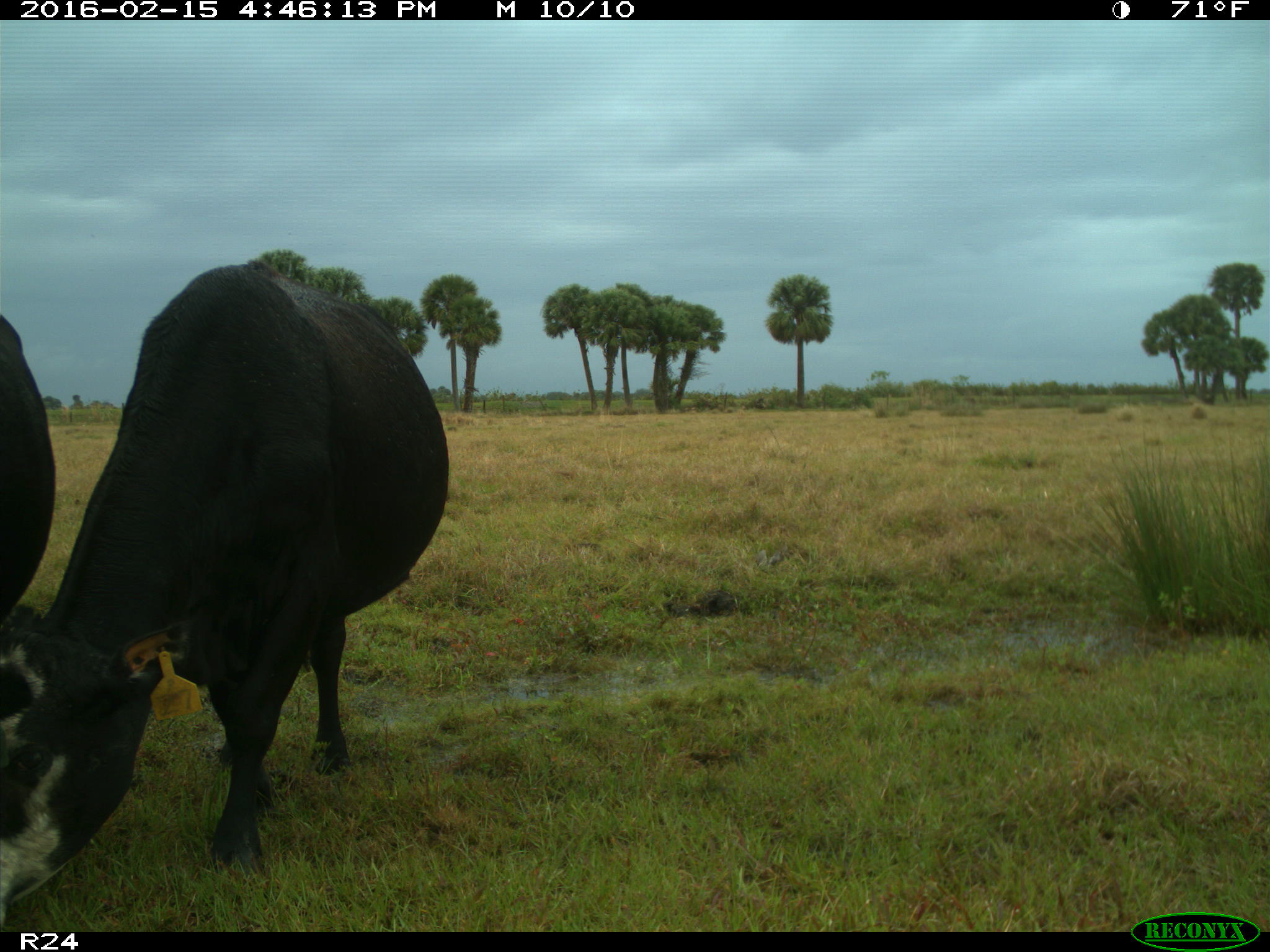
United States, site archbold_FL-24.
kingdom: Animalia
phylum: Chordata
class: Mammalia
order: Artiodactyla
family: Bovidae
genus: Bos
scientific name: Bos taurus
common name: domestic cow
Bos taurus (domestic cow).